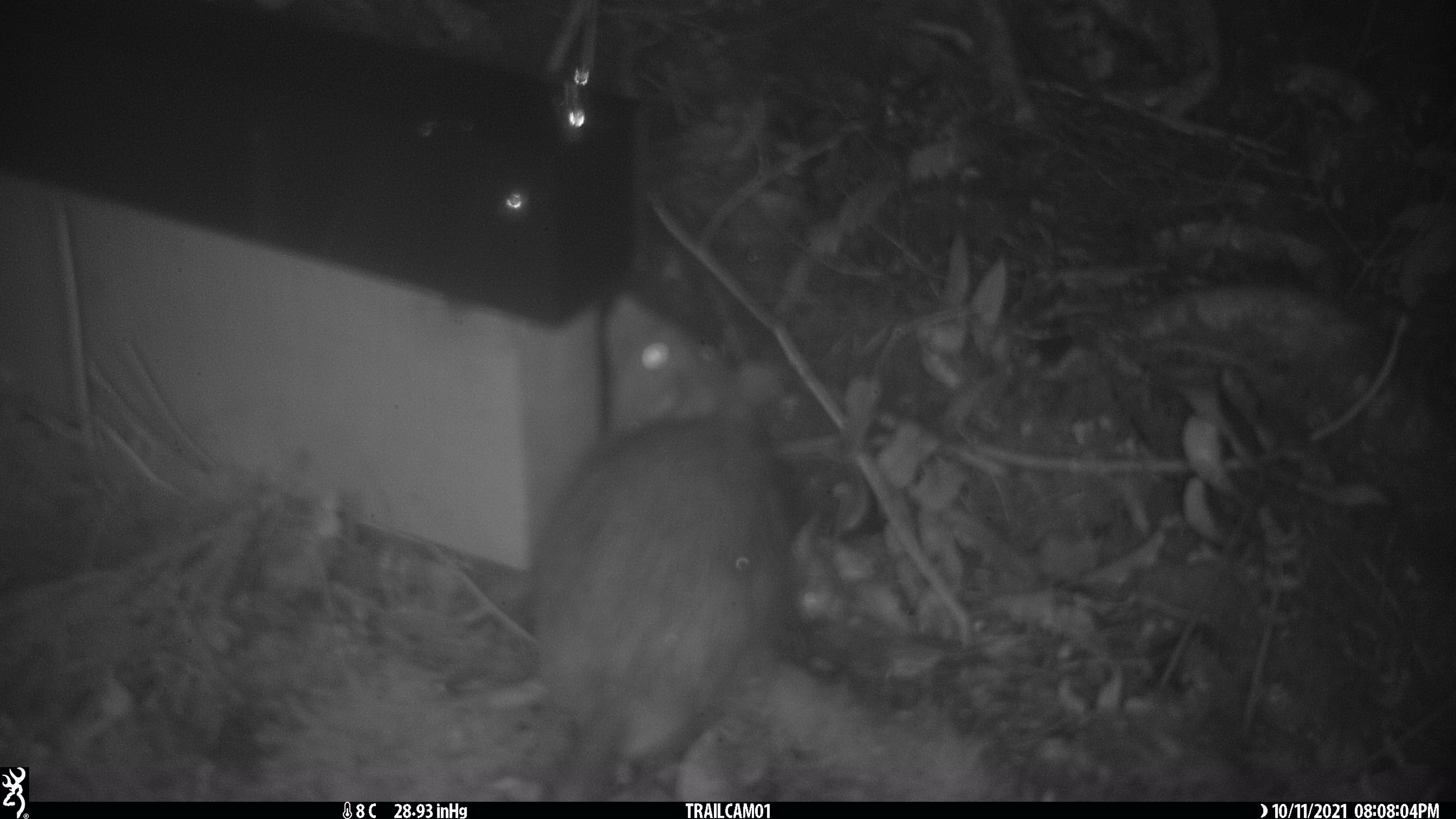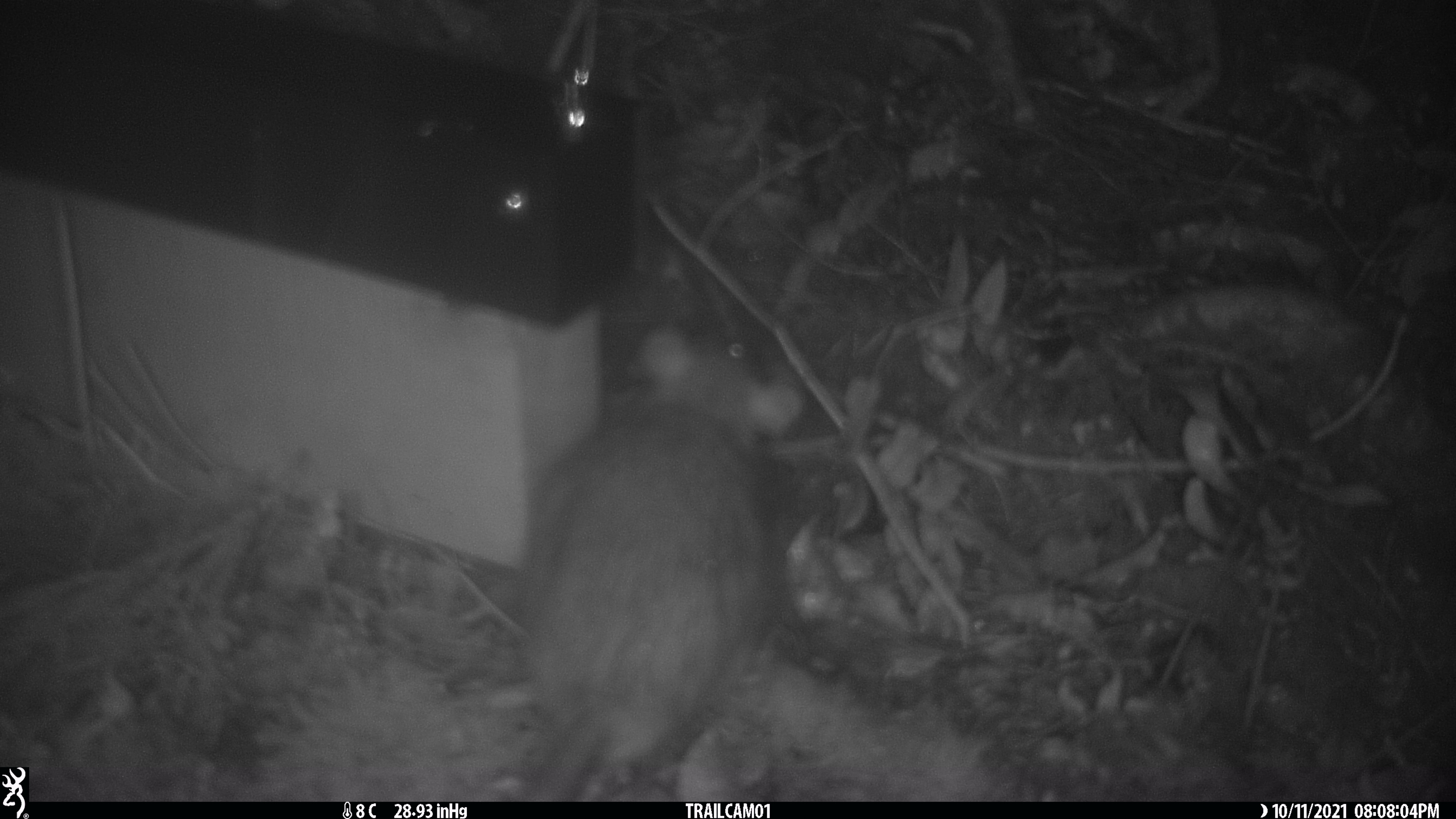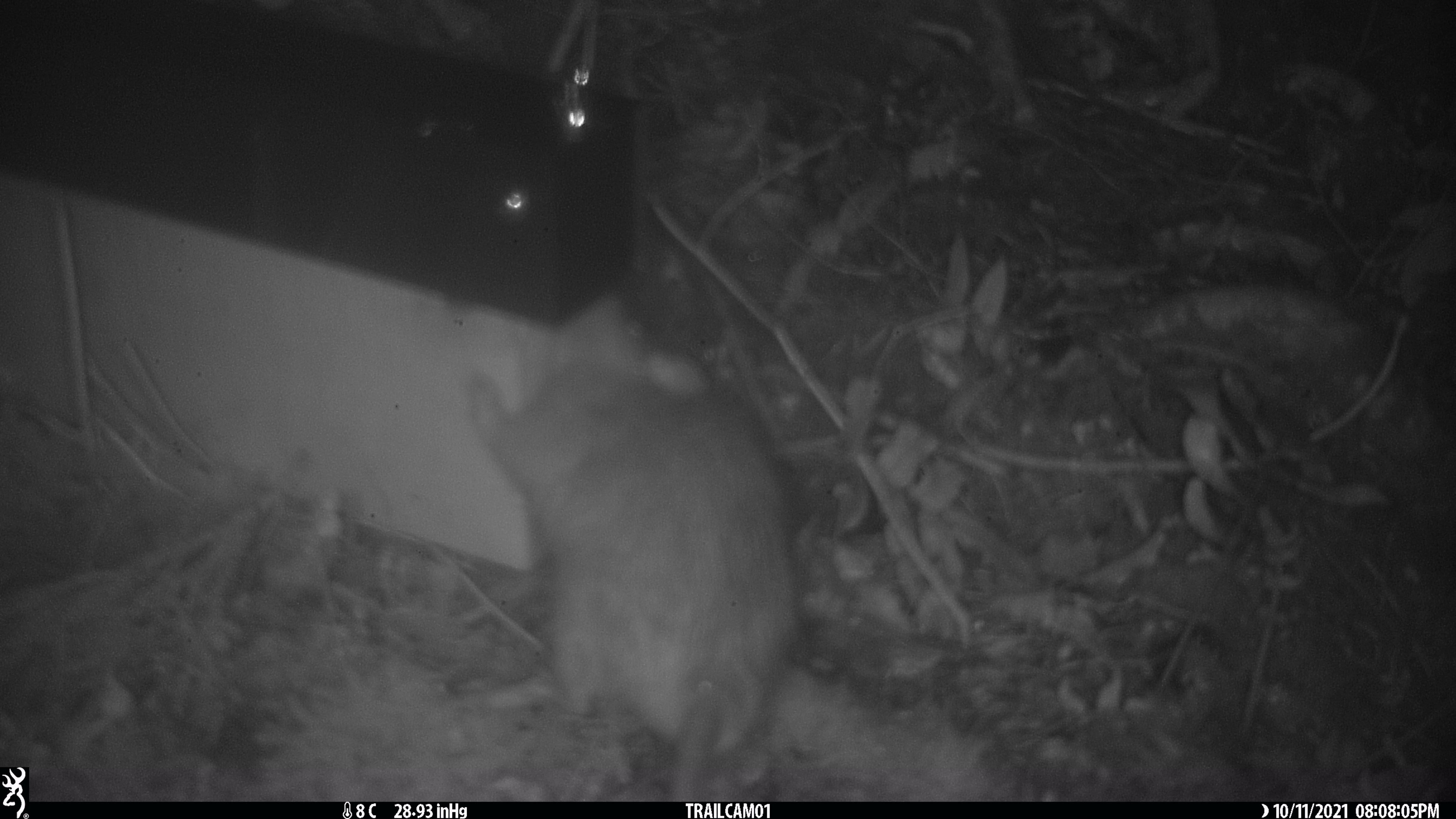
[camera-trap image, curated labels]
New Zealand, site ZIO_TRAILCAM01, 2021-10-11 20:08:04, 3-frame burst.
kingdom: Animalia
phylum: Chordata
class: Mammalia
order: Rodentia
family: Muridae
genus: Rattus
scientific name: Rattus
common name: rat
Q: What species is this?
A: Rat (Rattus).